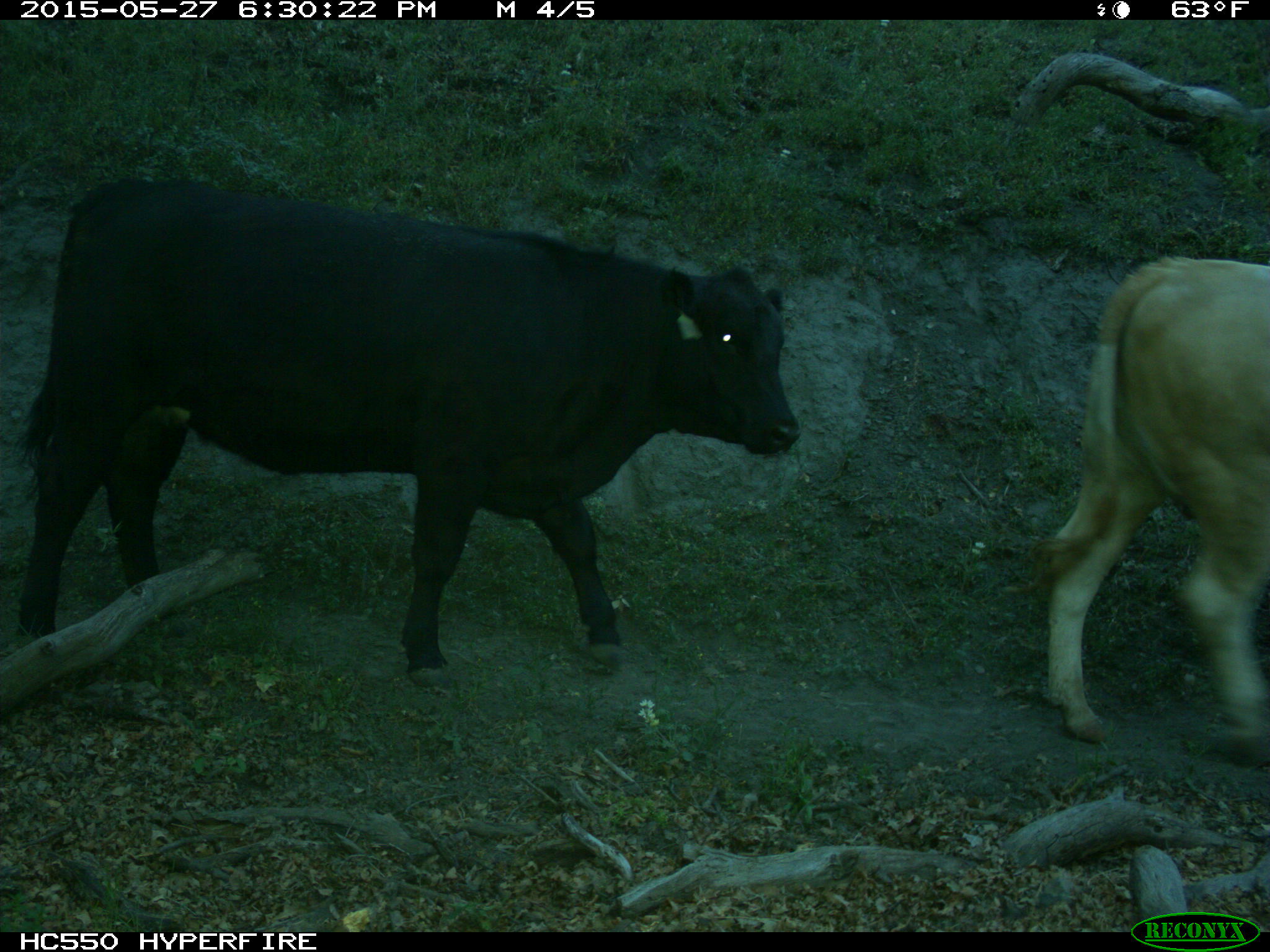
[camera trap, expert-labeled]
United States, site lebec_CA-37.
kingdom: Animalia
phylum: Chordata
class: Mammalia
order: Artiodactyla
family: Bovidae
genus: Bos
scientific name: Bos taurus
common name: domestic cow